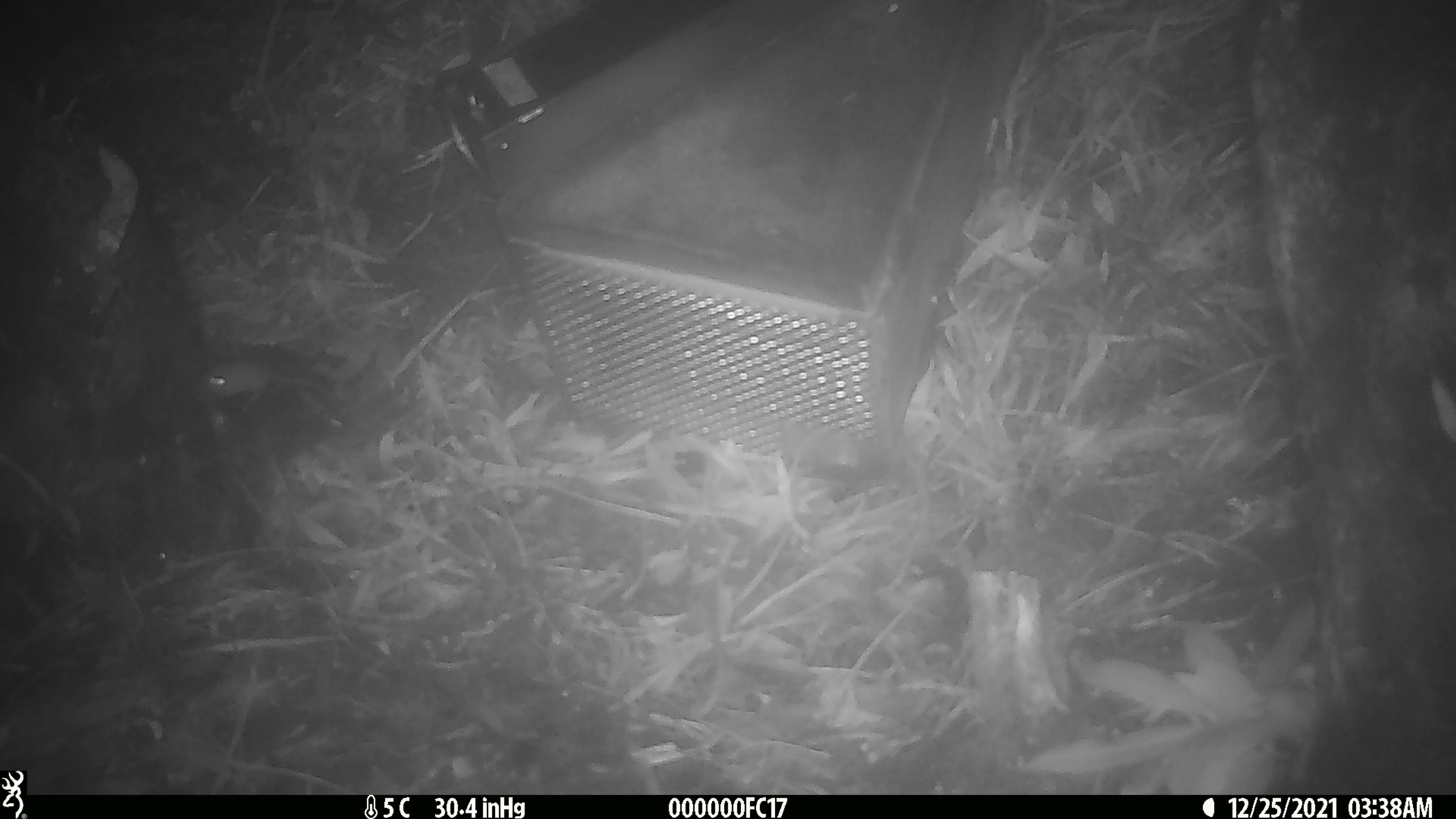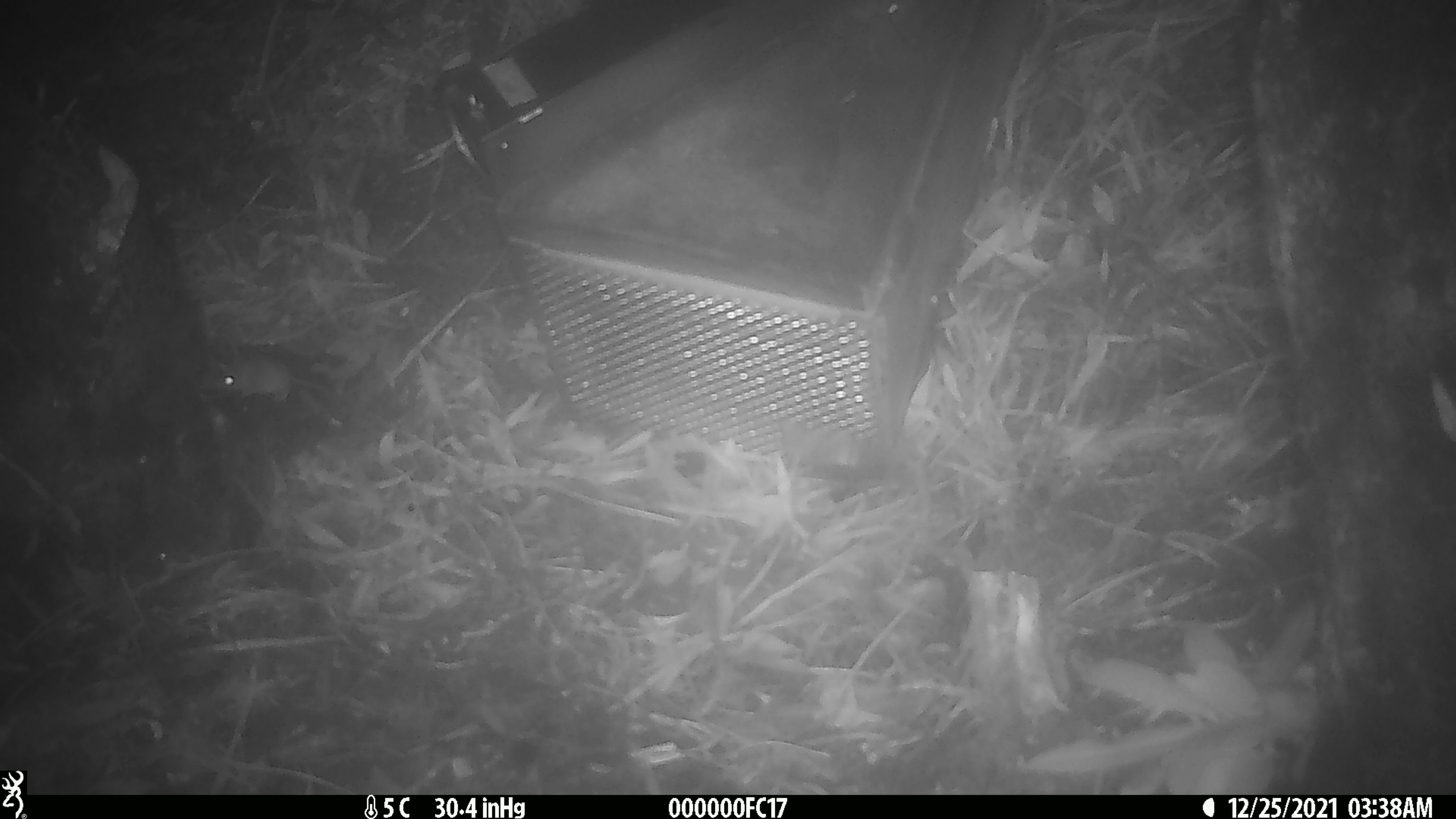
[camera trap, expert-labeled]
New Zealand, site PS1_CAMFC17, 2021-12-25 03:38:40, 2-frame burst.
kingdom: Animalia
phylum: Chordata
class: Mammalia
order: Rodentia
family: Muridae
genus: Mus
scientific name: Mus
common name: mouse